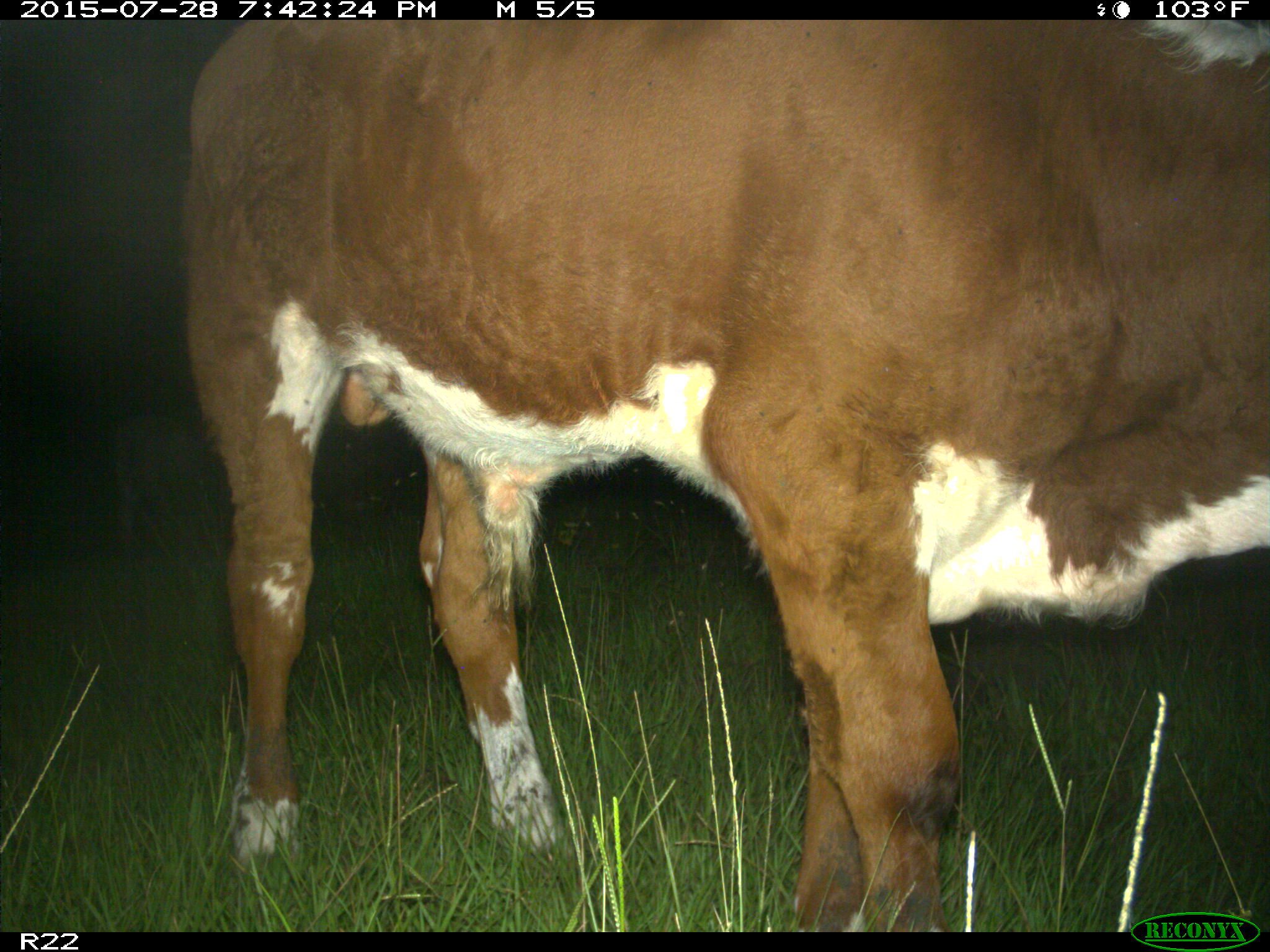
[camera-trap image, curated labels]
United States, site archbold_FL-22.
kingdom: Animalia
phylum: Chordata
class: Mammalia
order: Artiodactyla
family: Bovidae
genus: Bos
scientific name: Bos taurus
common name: domestic cow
Bos taurus (domestic cow).